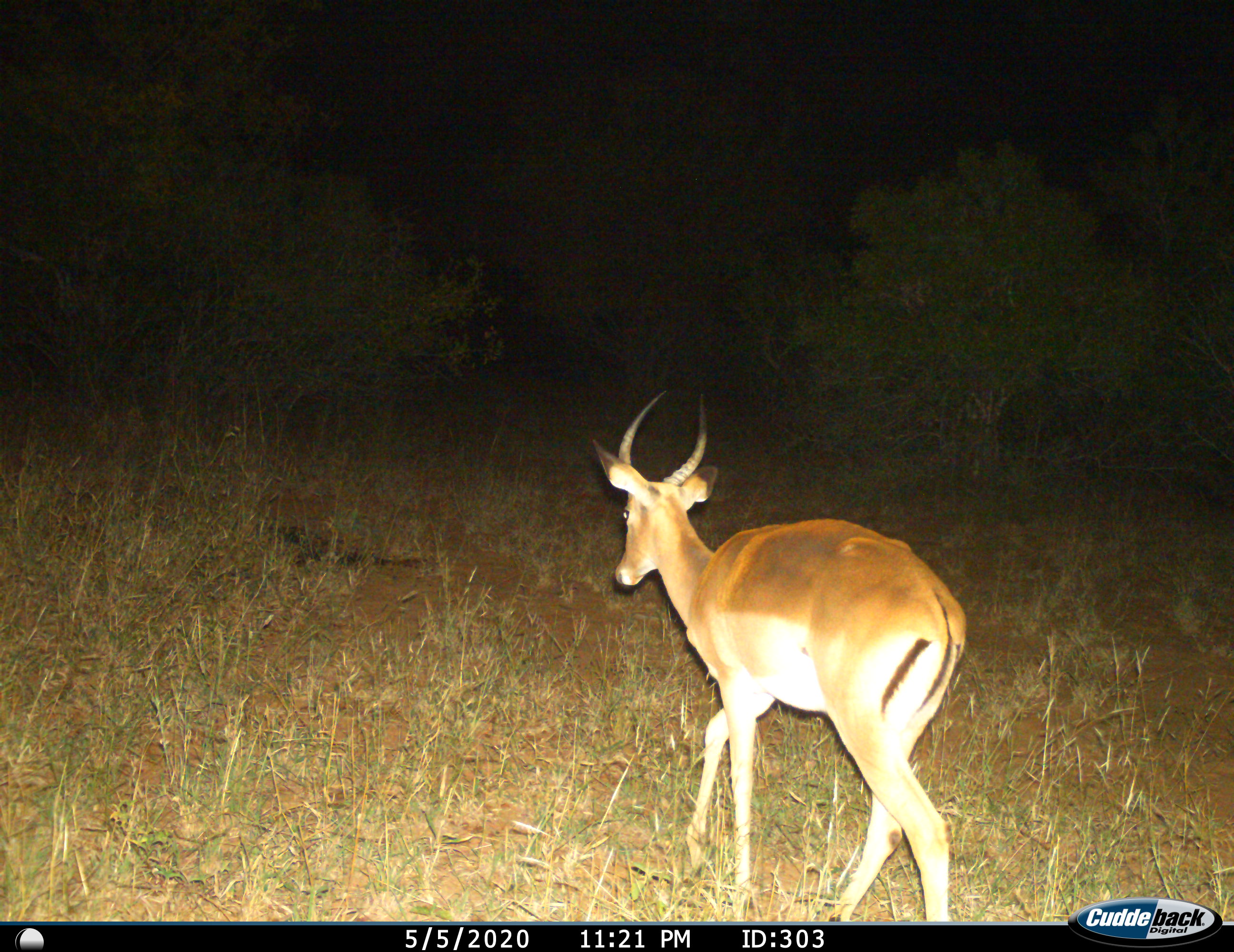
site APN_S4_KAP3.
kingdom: Animalia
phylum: Chordata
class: Mammalia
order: Artiodactyla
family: Bovidae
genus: Aepyceros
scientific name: Aepyceros melampus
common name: impala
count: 1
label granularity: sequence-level